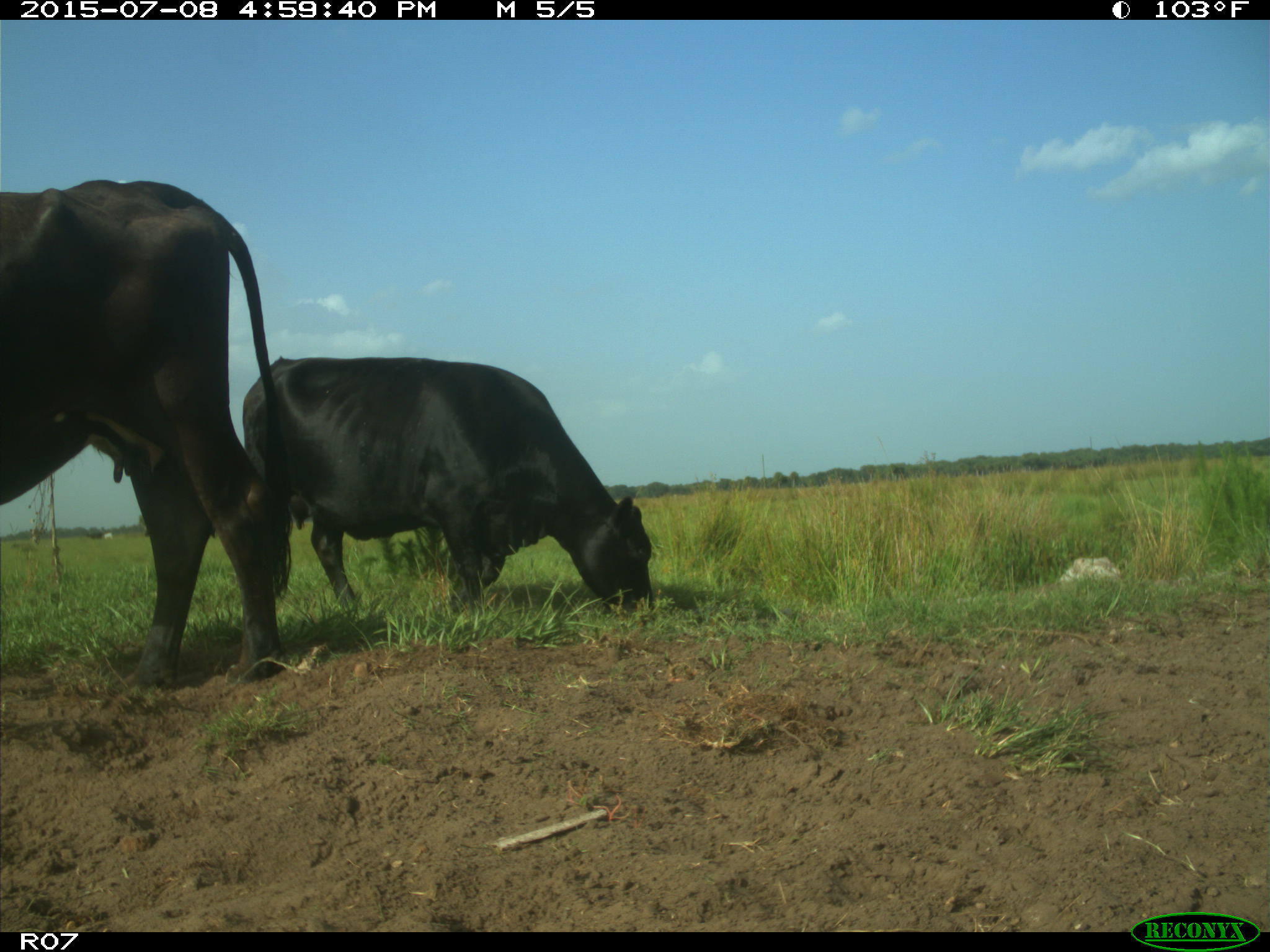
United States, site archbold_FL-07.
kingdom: Animalia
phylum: Chordata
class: Mammalia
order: Artiodactyla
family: Bovidae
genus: Bos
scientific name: Bos taurus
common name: domestic cow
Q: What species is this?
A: Bos taurus (domestic cow).